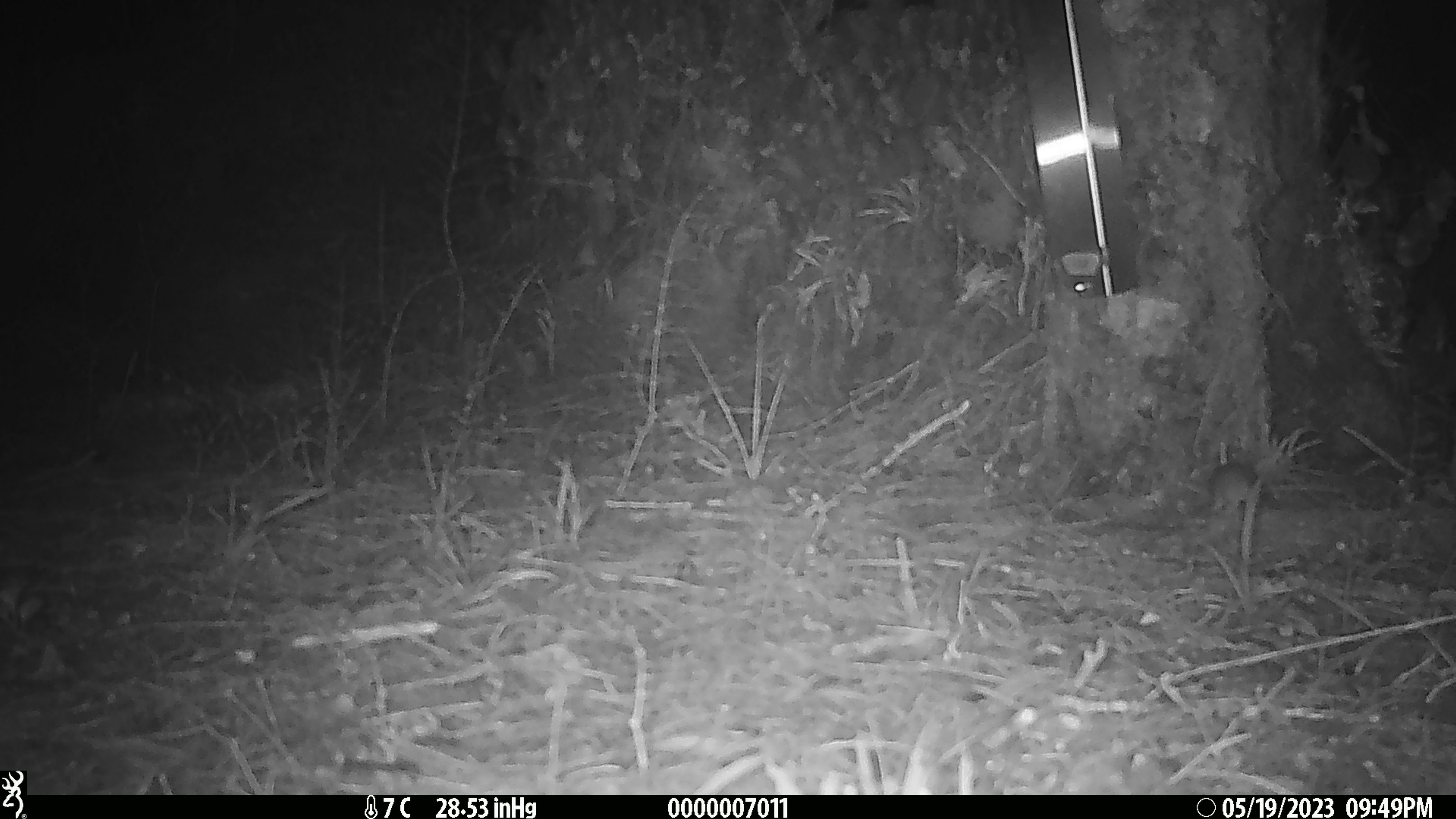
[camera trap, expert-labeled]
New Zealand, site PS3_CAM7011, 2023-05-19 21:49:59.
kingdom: Animalia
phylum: Chordata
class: Mammalia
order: Rodentia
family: Muridae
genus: Mus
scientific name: Mus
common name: mouse